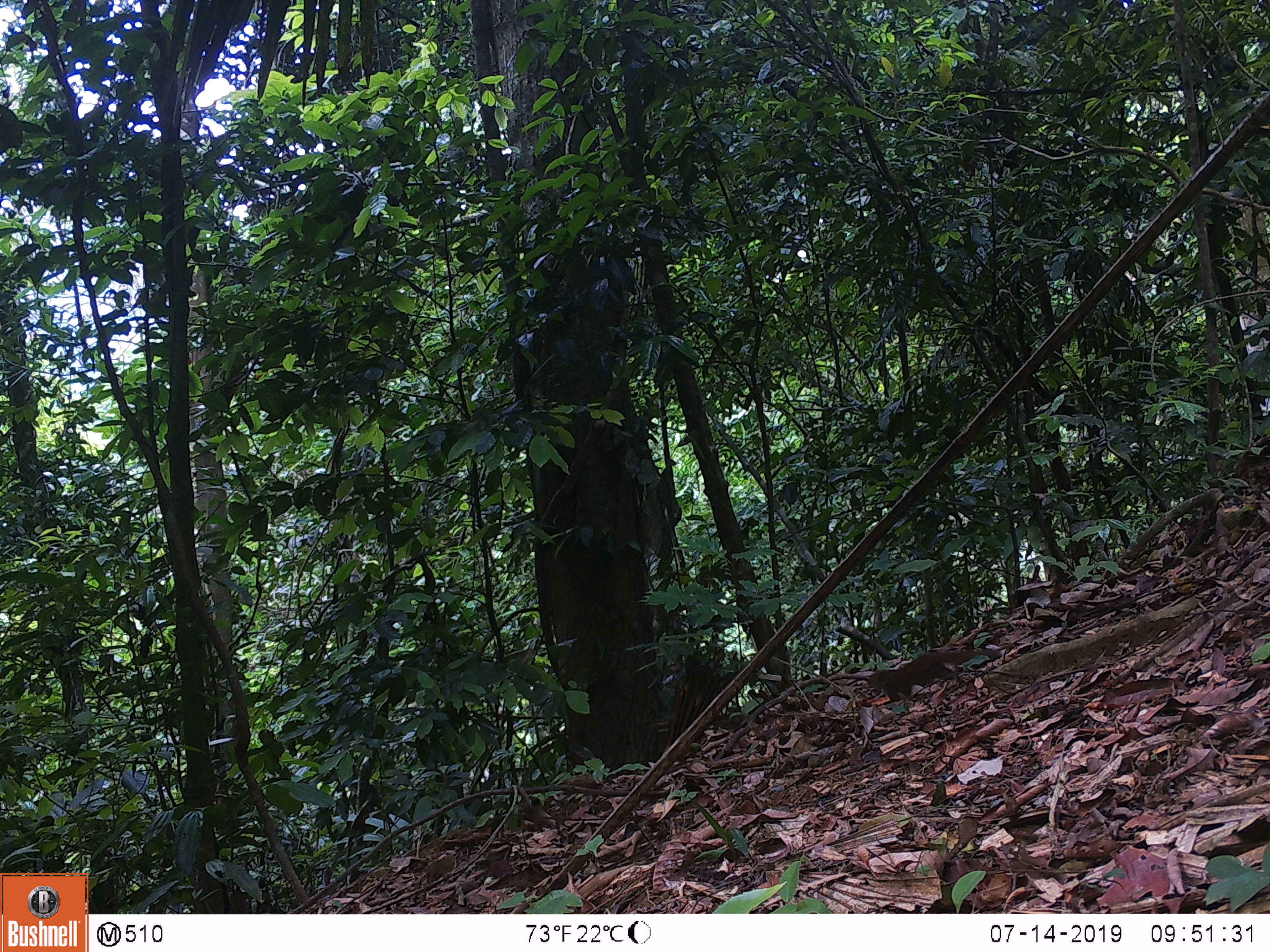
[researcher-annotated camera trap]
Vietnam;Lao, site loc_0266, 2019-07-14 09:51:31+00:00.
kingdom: Animalia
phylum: Chordata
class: Mammalia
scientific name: Mammalia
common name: mammal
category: unidentified small mammal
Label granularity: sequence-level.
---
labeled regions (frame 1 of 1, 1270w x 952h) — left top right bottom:
unidentified small mammal: 868 649 1002 703